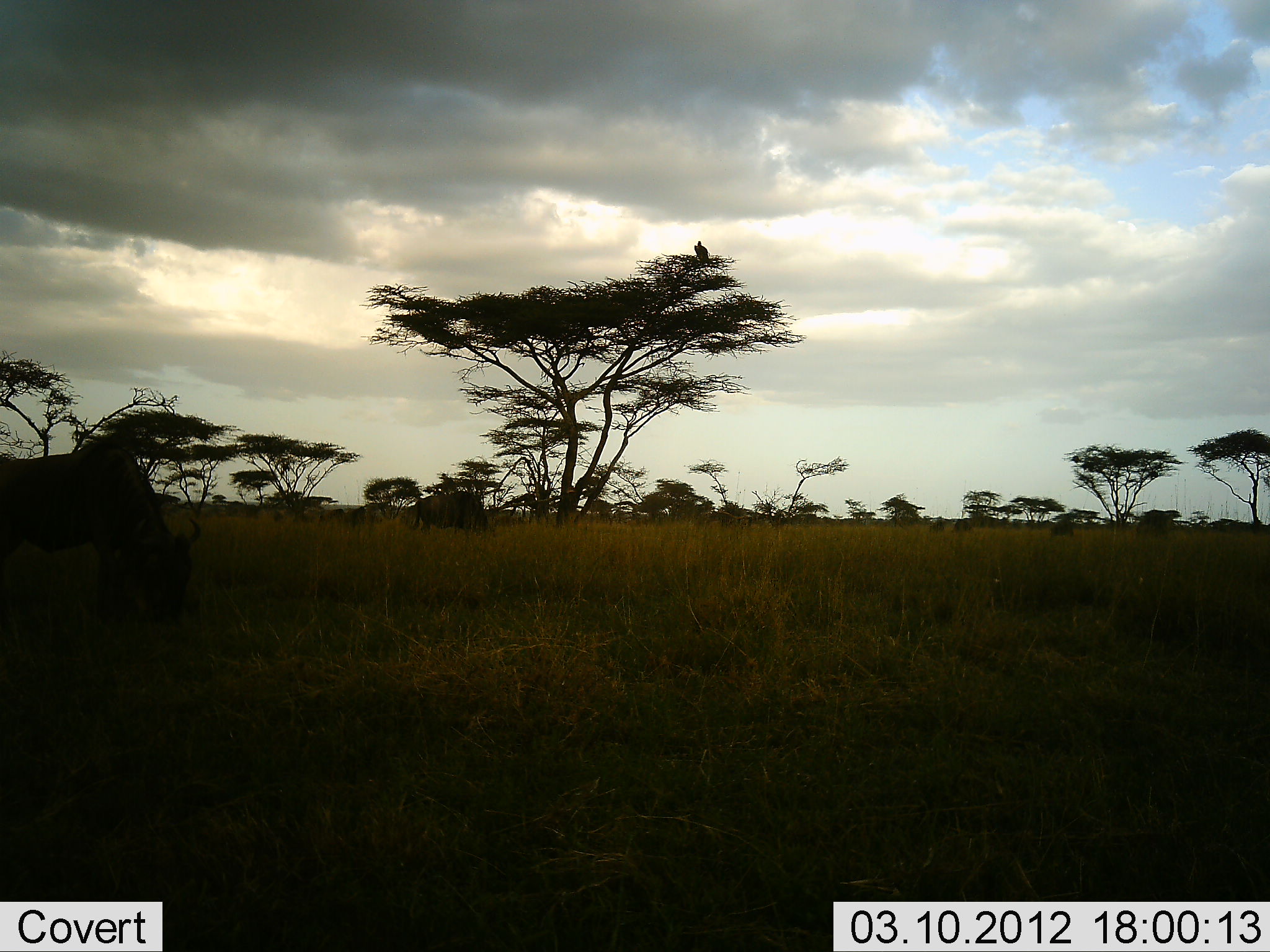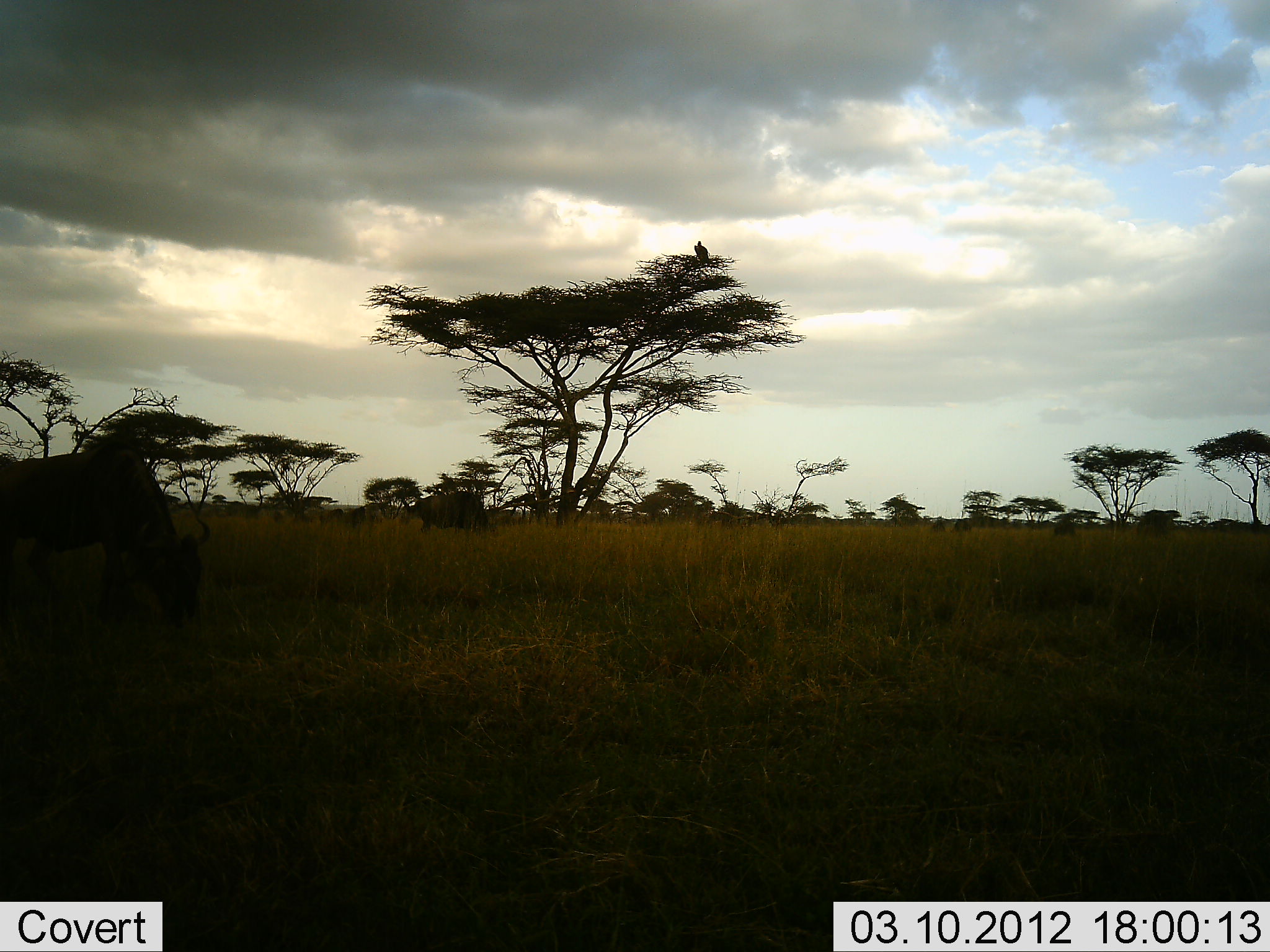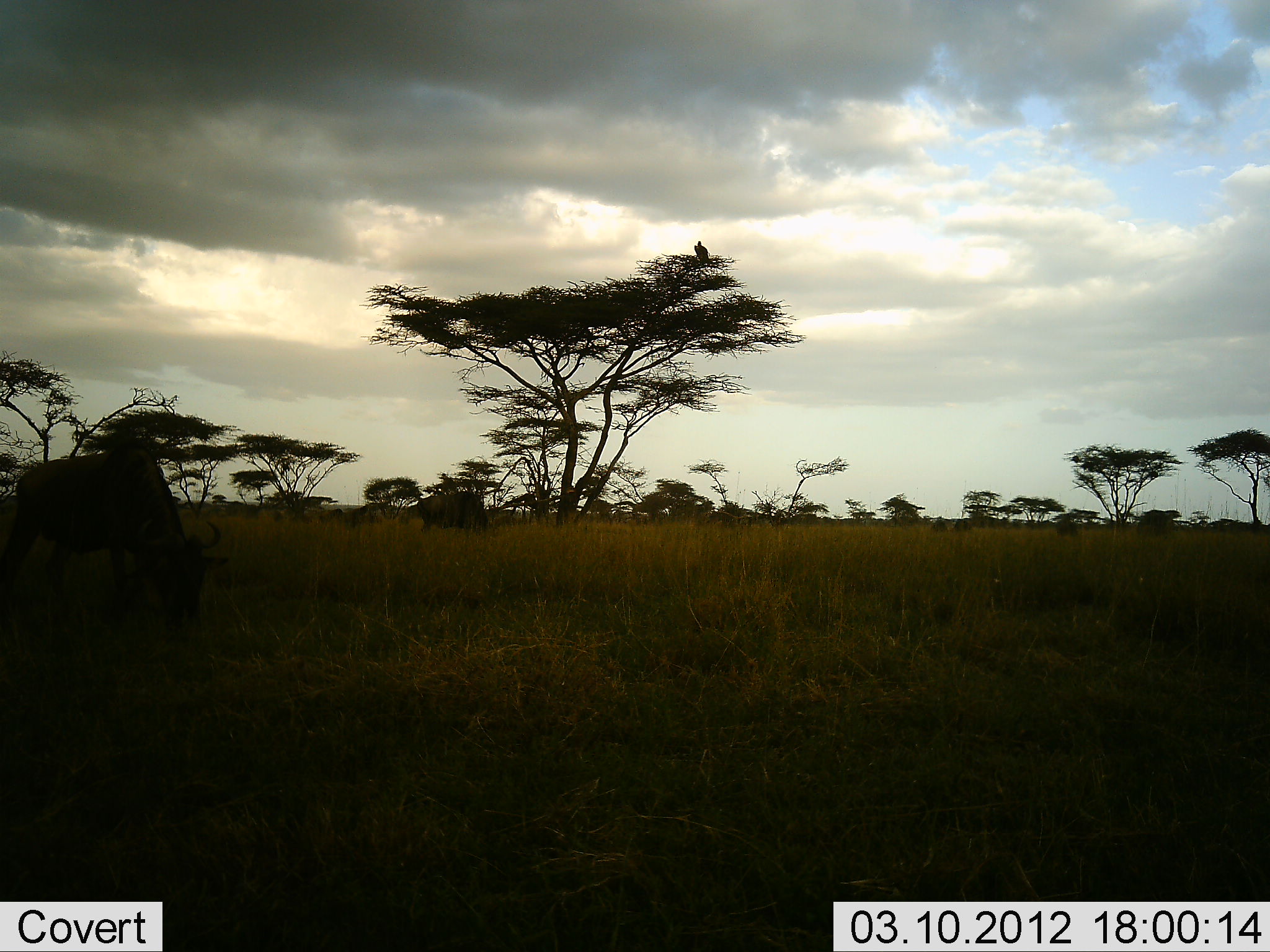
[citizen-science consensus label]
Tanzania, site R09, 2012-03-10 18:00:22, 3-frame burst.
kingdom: Animalia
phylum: Chordata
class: Mammalia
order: Artiodactyla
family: Bovidae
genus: Connochaetes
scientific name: Connochaetes taurinus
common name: blue wildebeest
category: wildebeest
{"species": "wildebeest (blue wildebeest) (Connochaetes taurinus)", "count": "2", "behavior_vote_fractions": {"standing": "6%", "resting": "0%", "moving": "12%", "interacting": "0%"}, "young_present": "0%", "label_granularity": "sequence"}